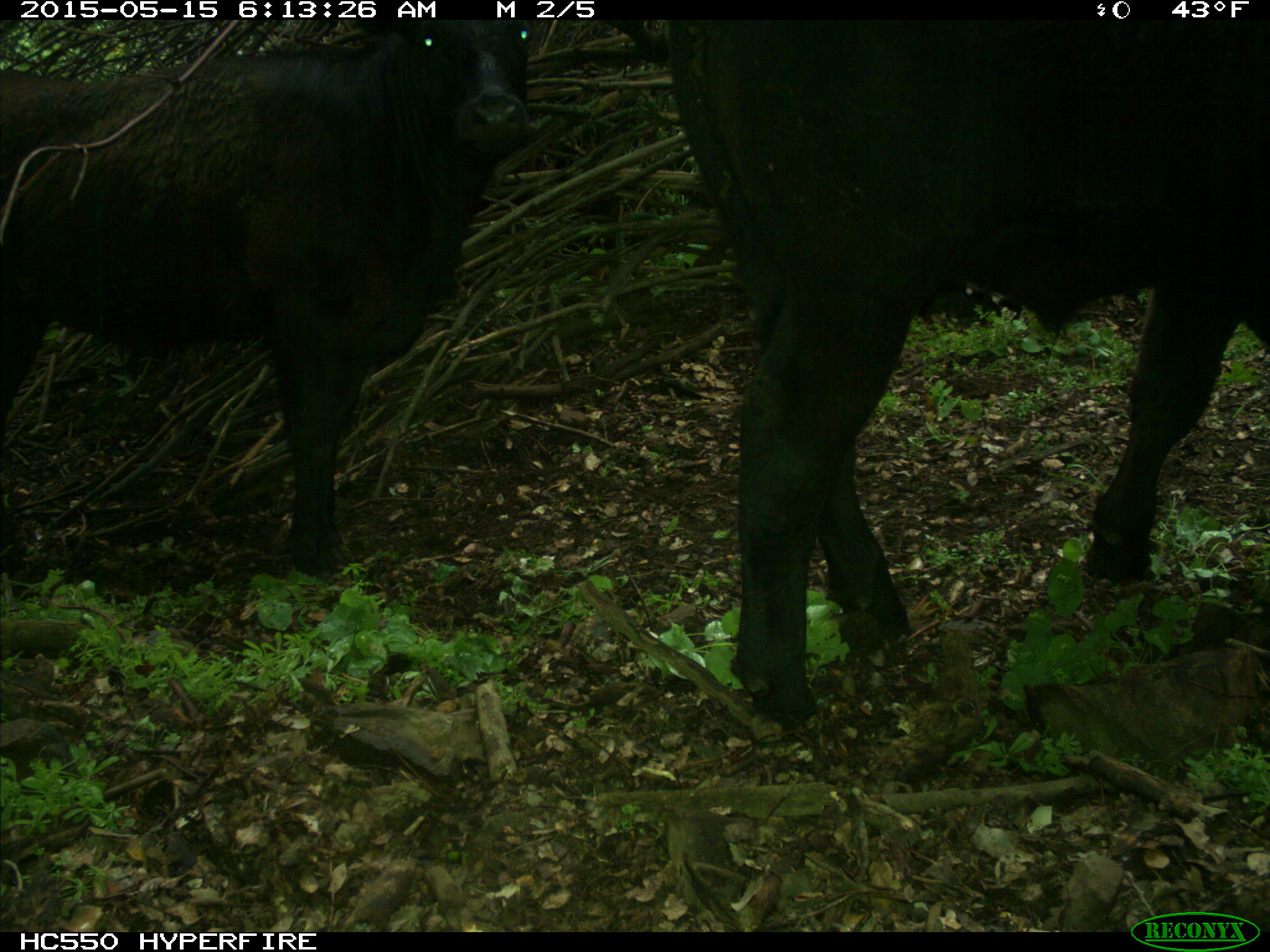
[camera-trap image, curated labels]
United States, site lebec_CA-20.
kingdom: Animalia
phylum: Chordata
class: Mammalia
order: Artiodactyla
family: Bovidae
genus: Bos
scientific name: Bos taurus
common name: domestic cow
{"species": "Bos taurus (domestic cow)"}